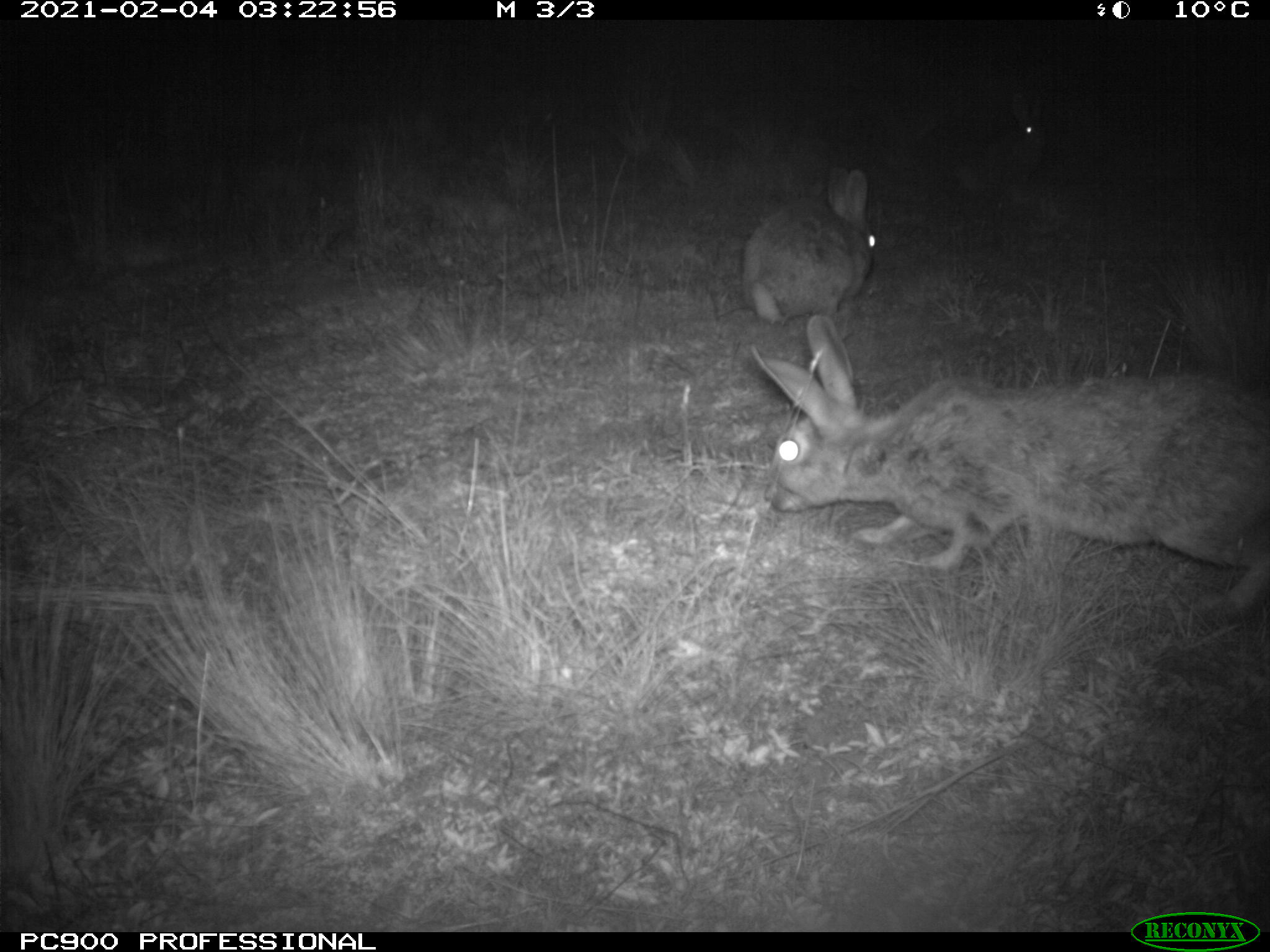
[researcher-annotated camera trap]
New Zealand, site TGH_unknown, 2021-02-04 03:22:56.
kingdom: Animalia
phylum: Chordata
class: Mammalia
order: Lagomorpha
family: Leporidae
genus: Oryctolagus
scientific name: Oryctolagus cuniculus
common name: european rabbit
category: rabbit